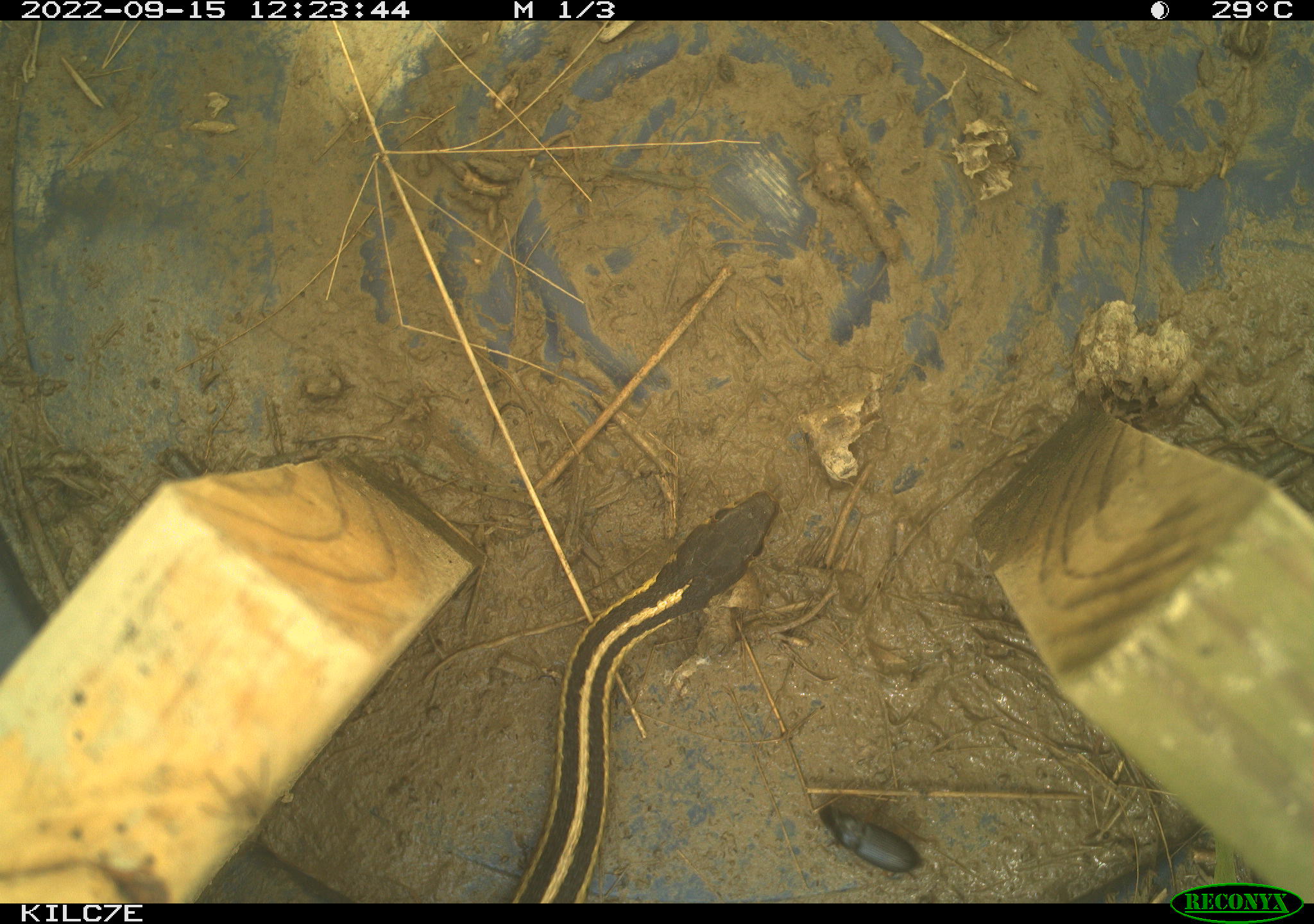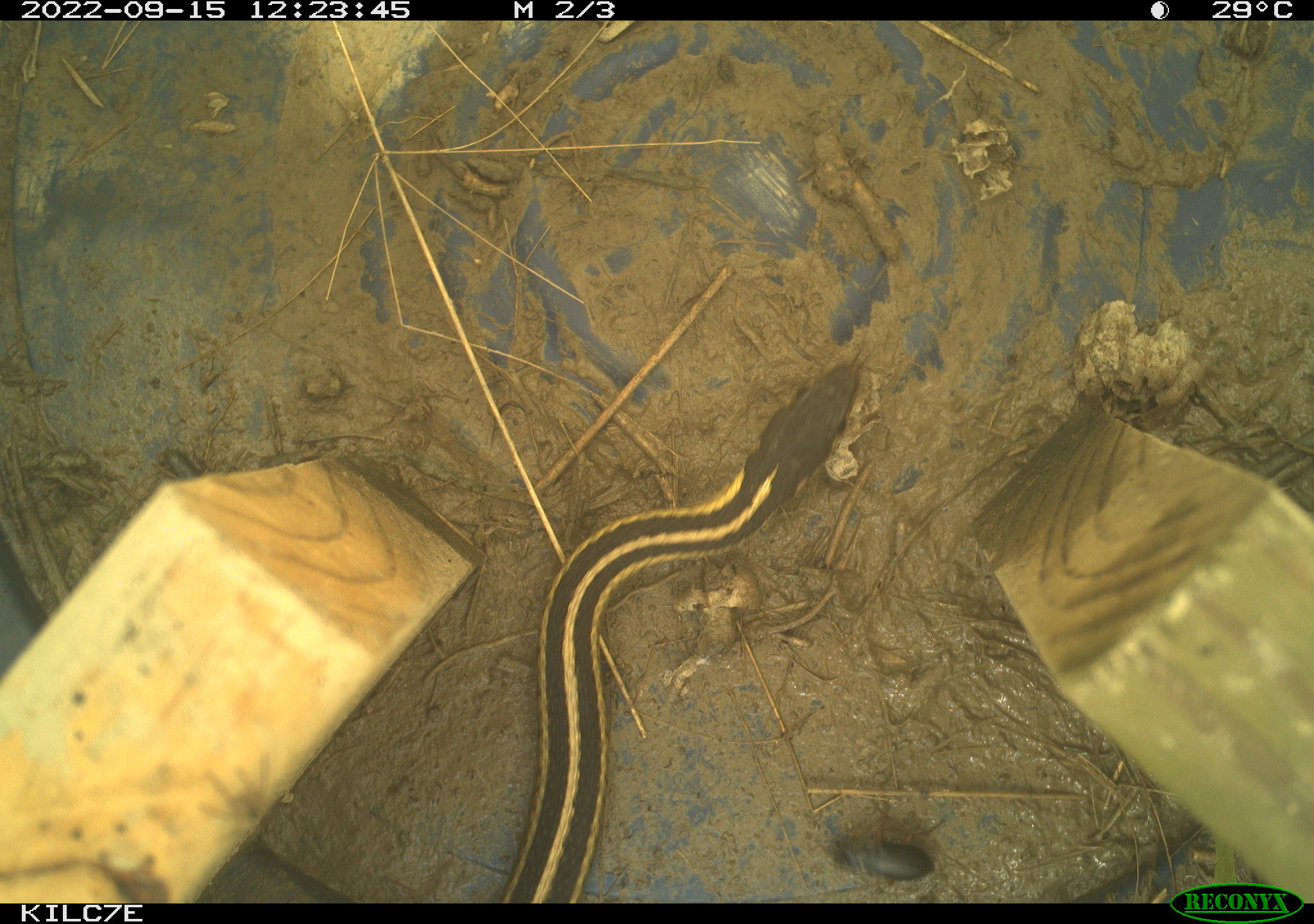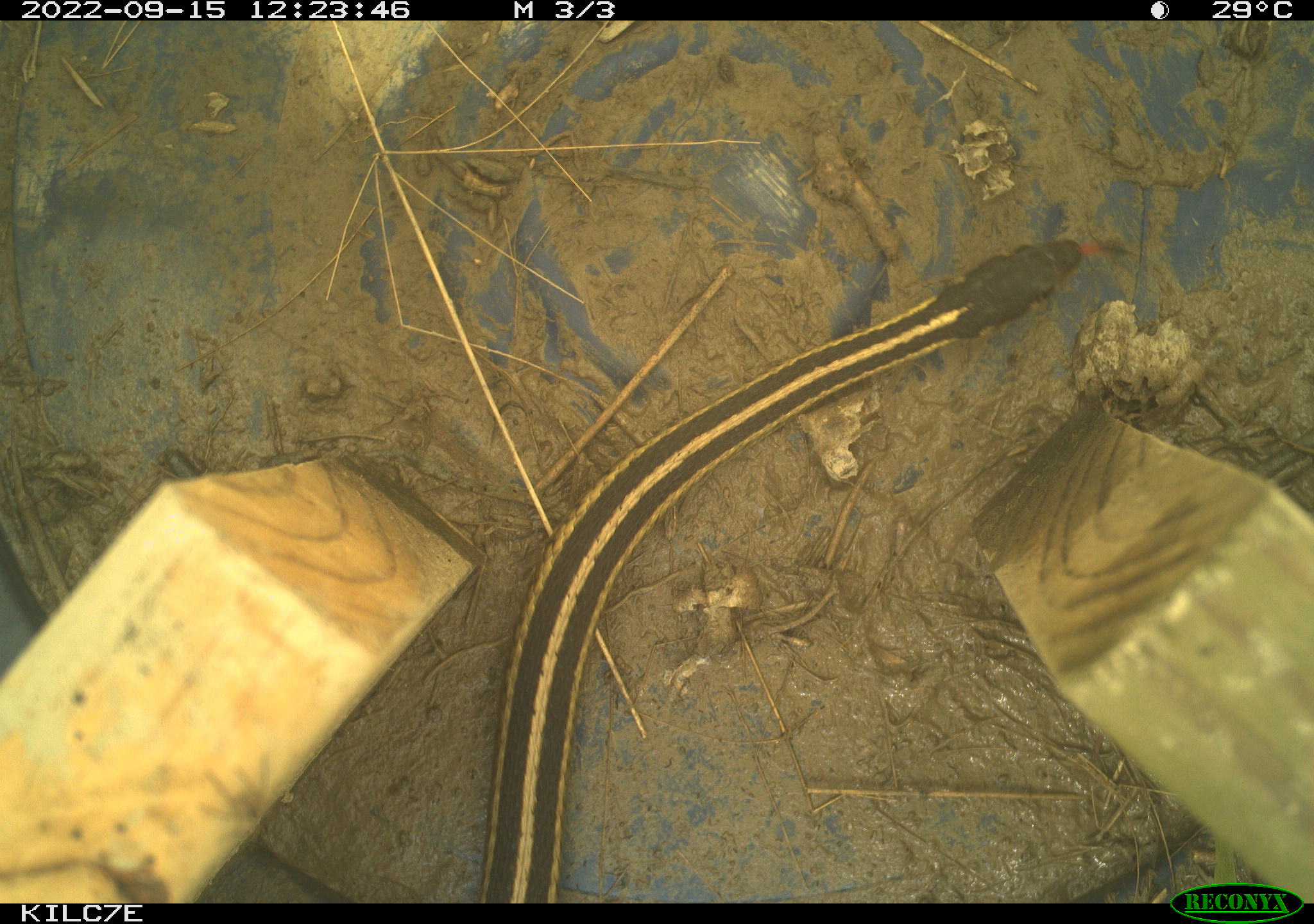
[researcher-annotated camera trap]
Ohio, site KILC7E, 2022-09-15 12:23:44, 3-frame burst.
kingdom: Animalia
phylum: Chordata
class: Reptilia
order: Squamata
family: Colubridae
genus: Thamnophis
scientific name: Thamnophis sirtalis sirtalis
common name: eastern gartersnake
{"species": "eastern gartersnake (Thamnophis sirtalis sirtalis)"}